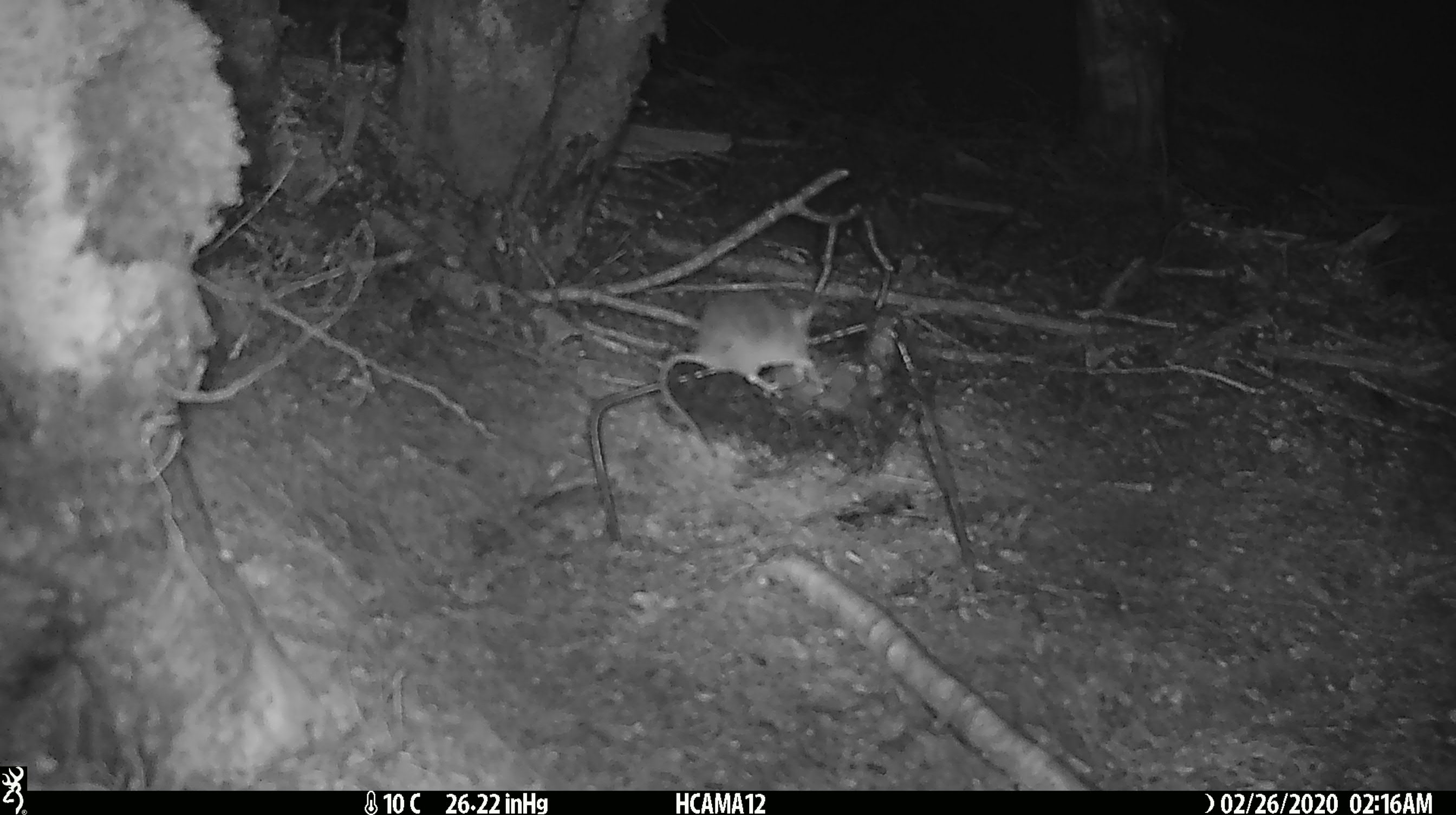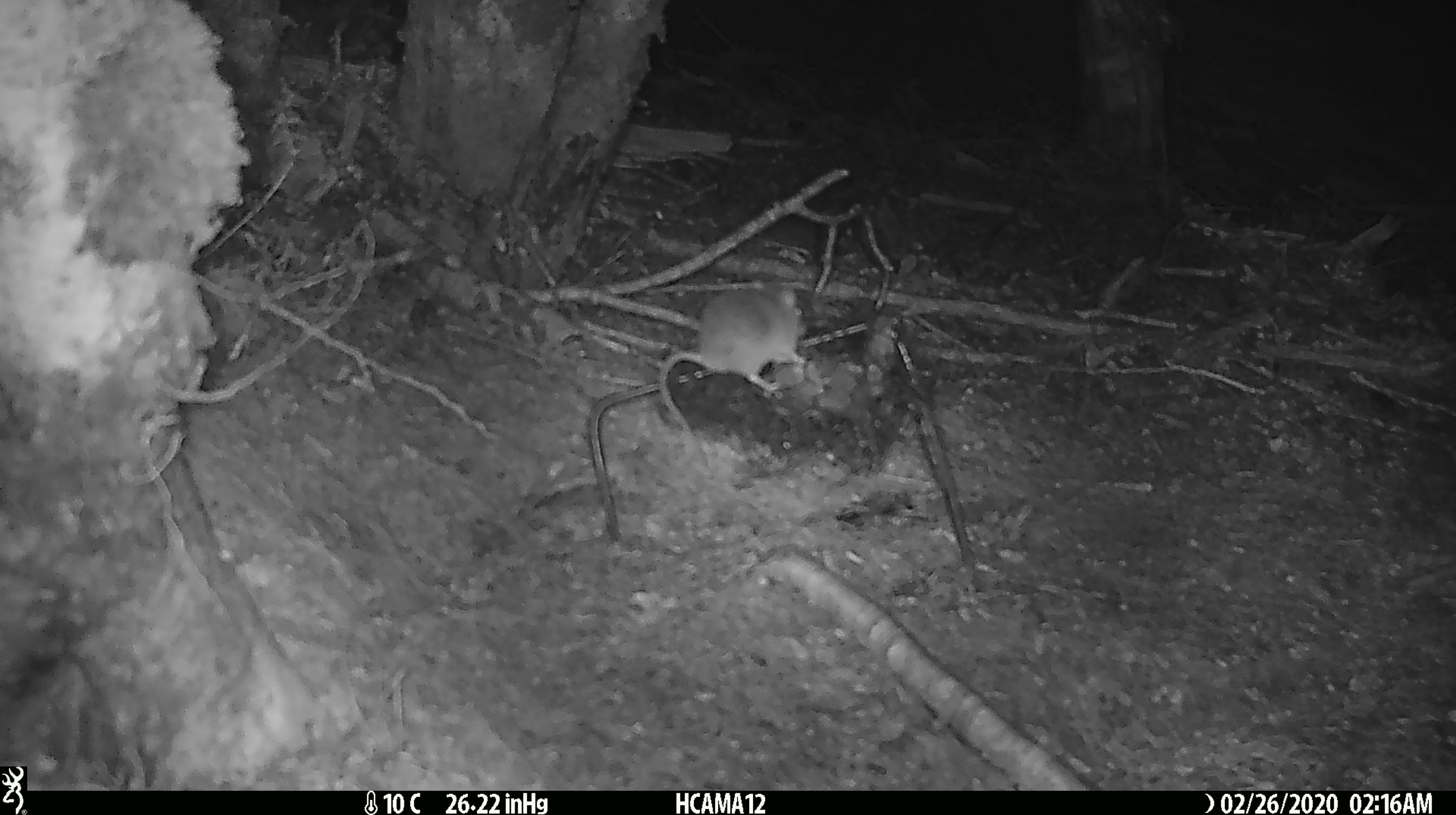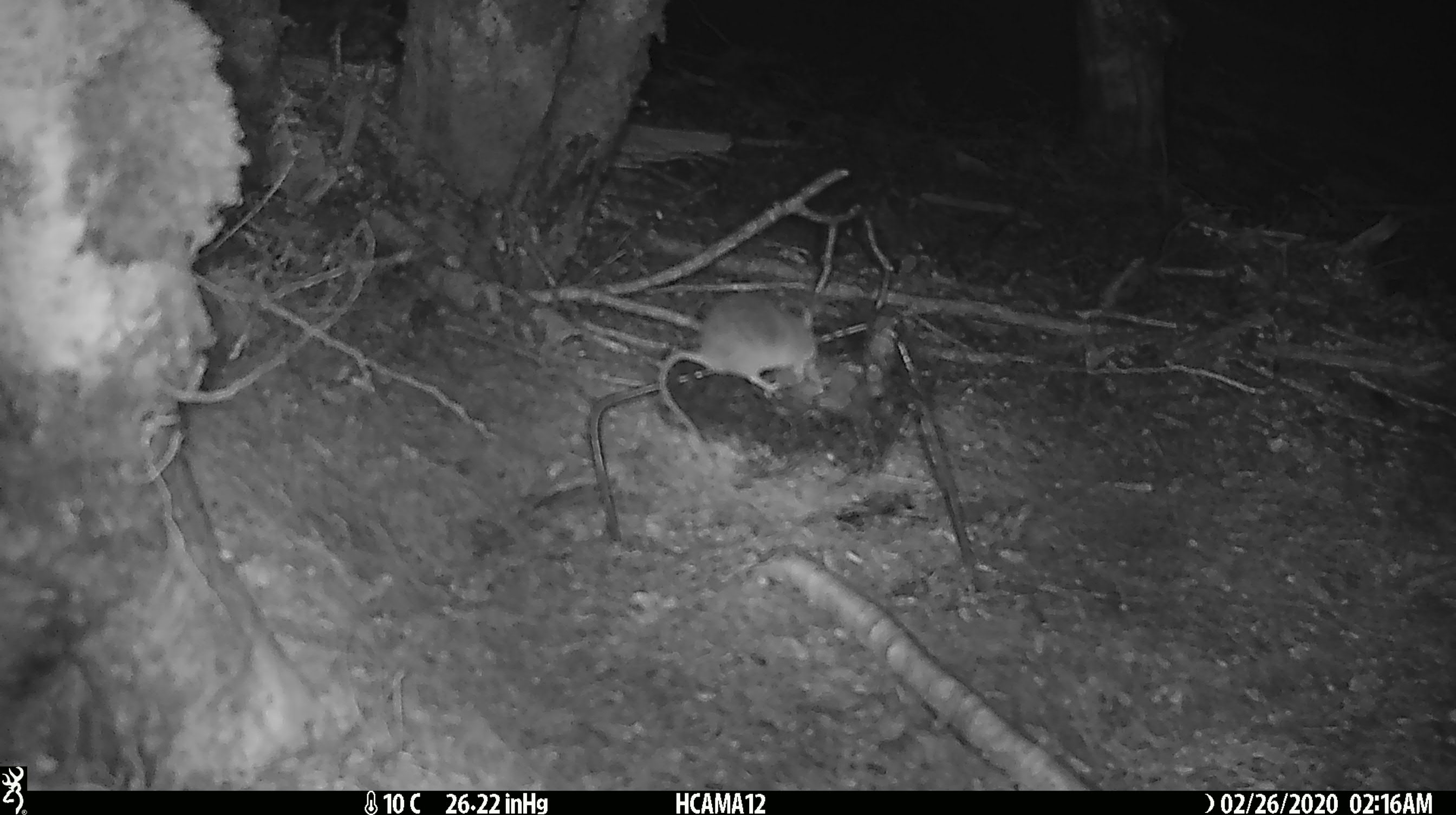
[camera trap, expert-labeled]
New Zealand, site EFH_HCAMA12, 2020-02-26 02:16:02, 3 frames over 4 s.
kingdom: Animalia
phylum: Chordata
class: Mammalia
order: Rodentia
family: Muridae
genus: Mus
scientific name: Mus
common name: mouse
Mouse (Mus).